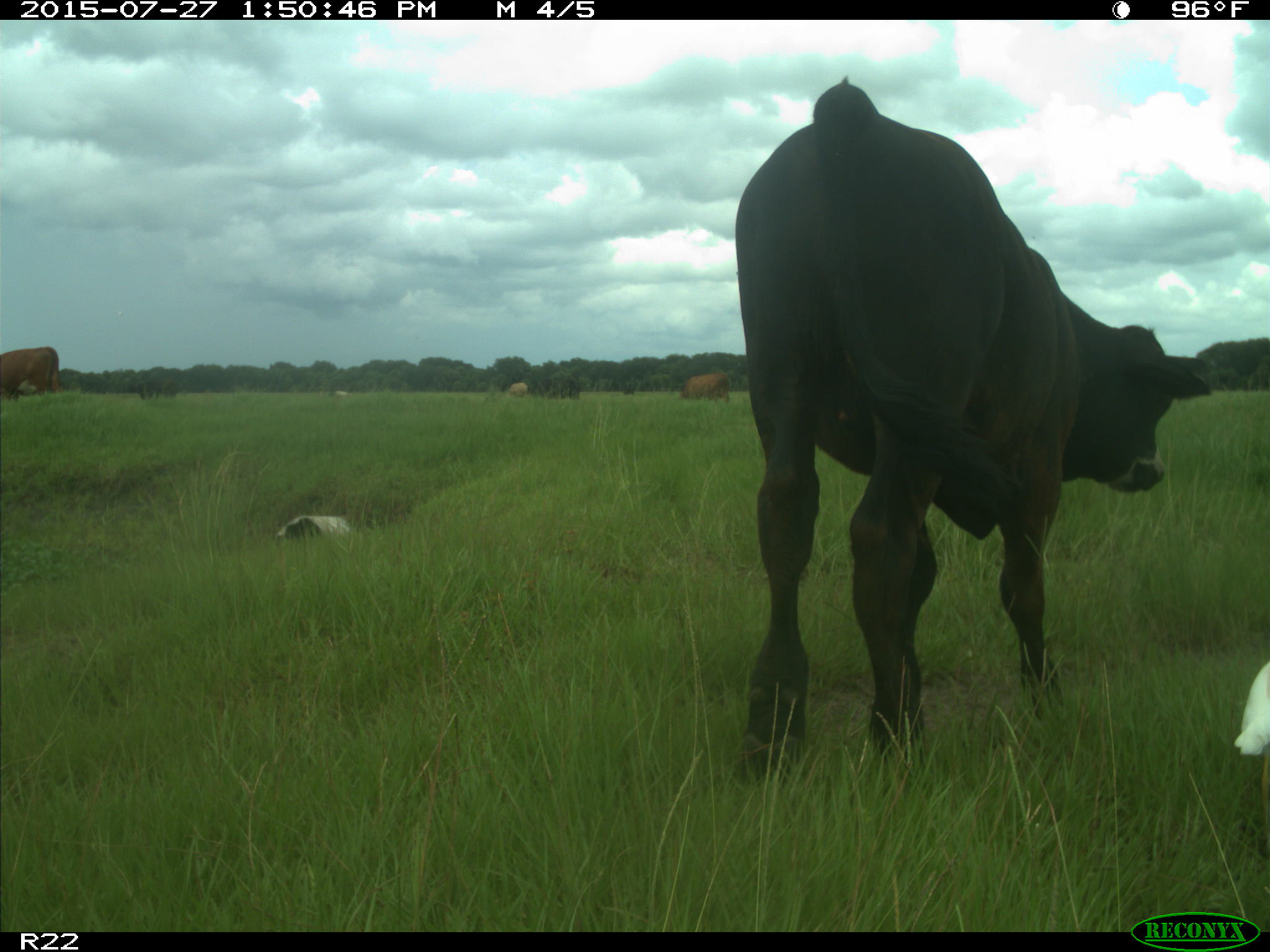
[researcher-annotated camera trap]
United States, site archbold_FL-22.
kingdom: Animalia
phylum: Chordata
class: Mammalia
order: Artiodactyla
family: Bovidae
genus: Bos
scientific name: Bos taurus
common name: domestic cow